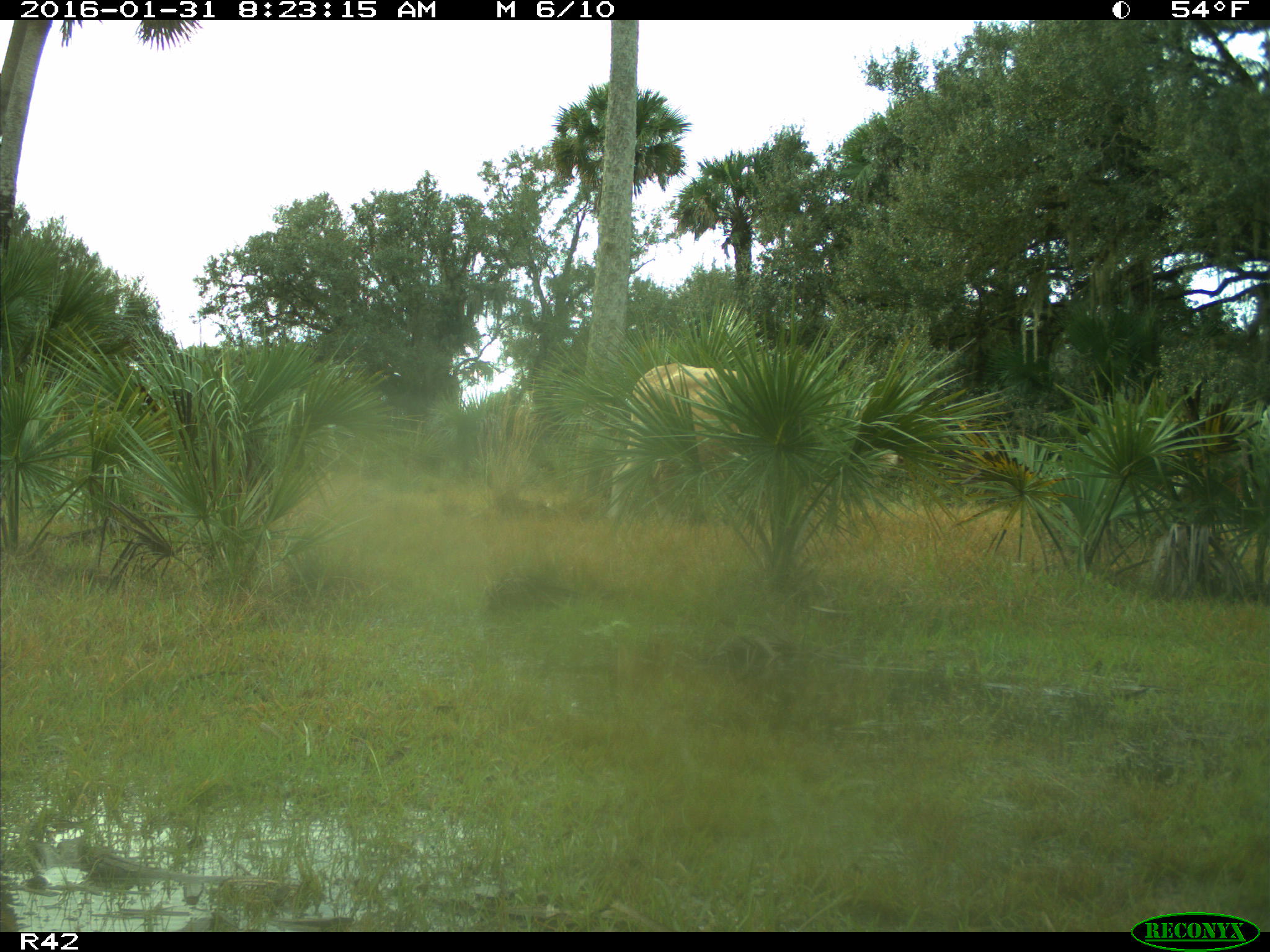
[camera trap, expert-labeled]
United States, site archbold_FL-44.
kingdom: Animalia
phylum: Chordata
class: Mammalia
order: Artiodactyla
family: Bovidae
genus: Bos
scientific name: Bos taurus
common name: domestic cow